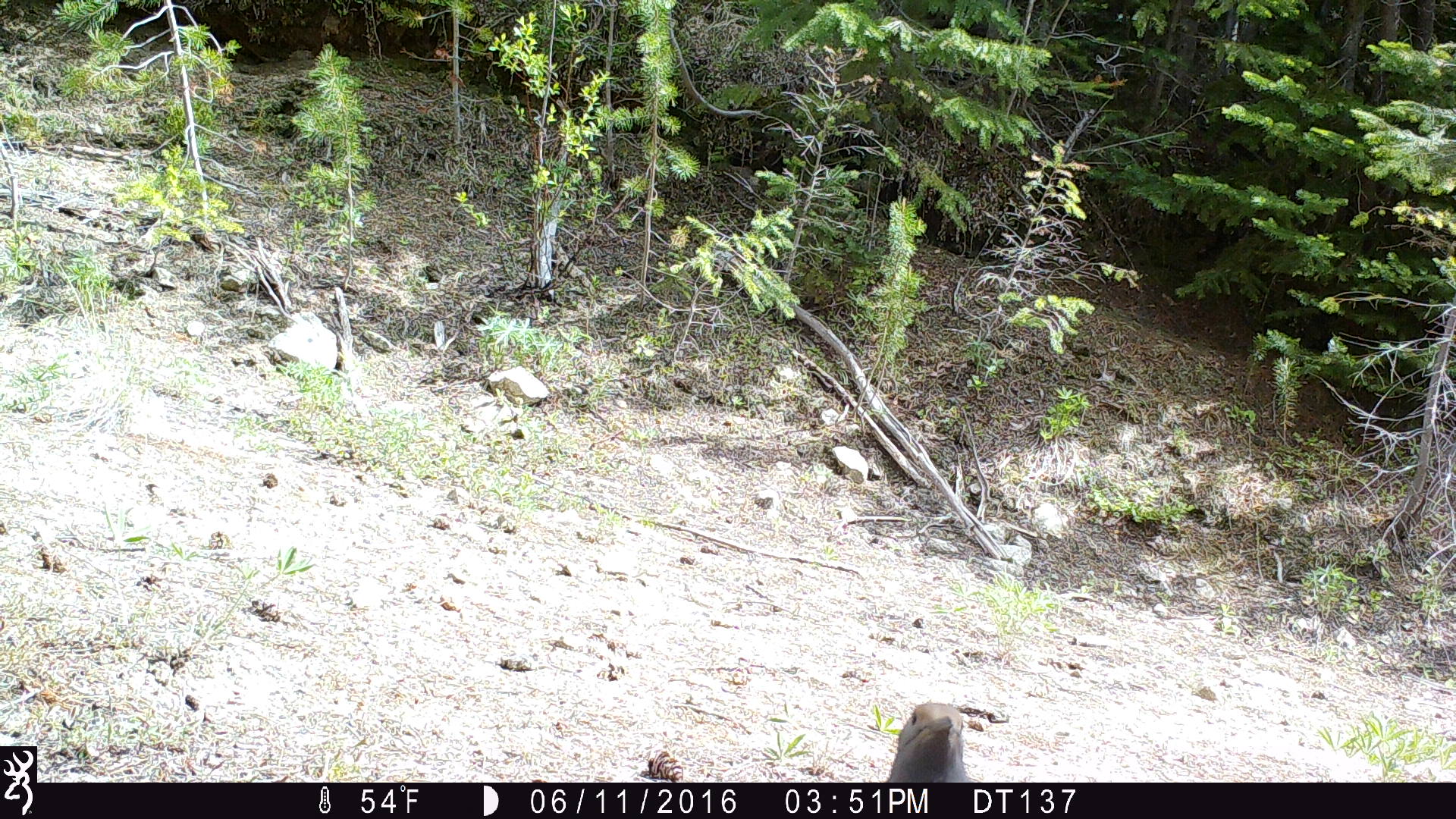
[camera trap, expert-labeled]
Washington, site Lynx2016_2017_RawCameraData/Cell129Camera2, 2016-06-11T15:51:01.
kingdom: Animalia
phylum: Chordata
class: Aves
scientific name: Aves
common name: birds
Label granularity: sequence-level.